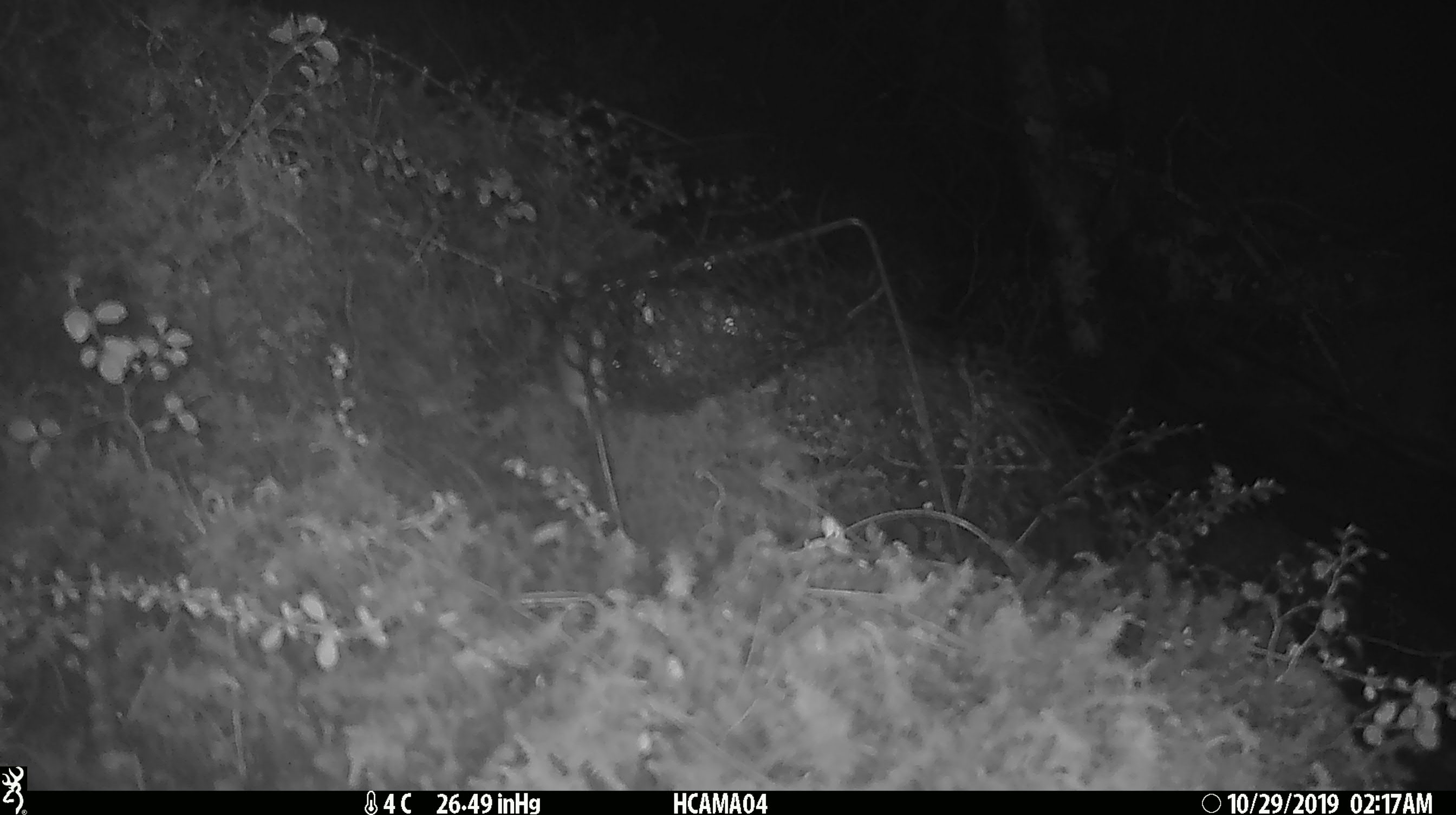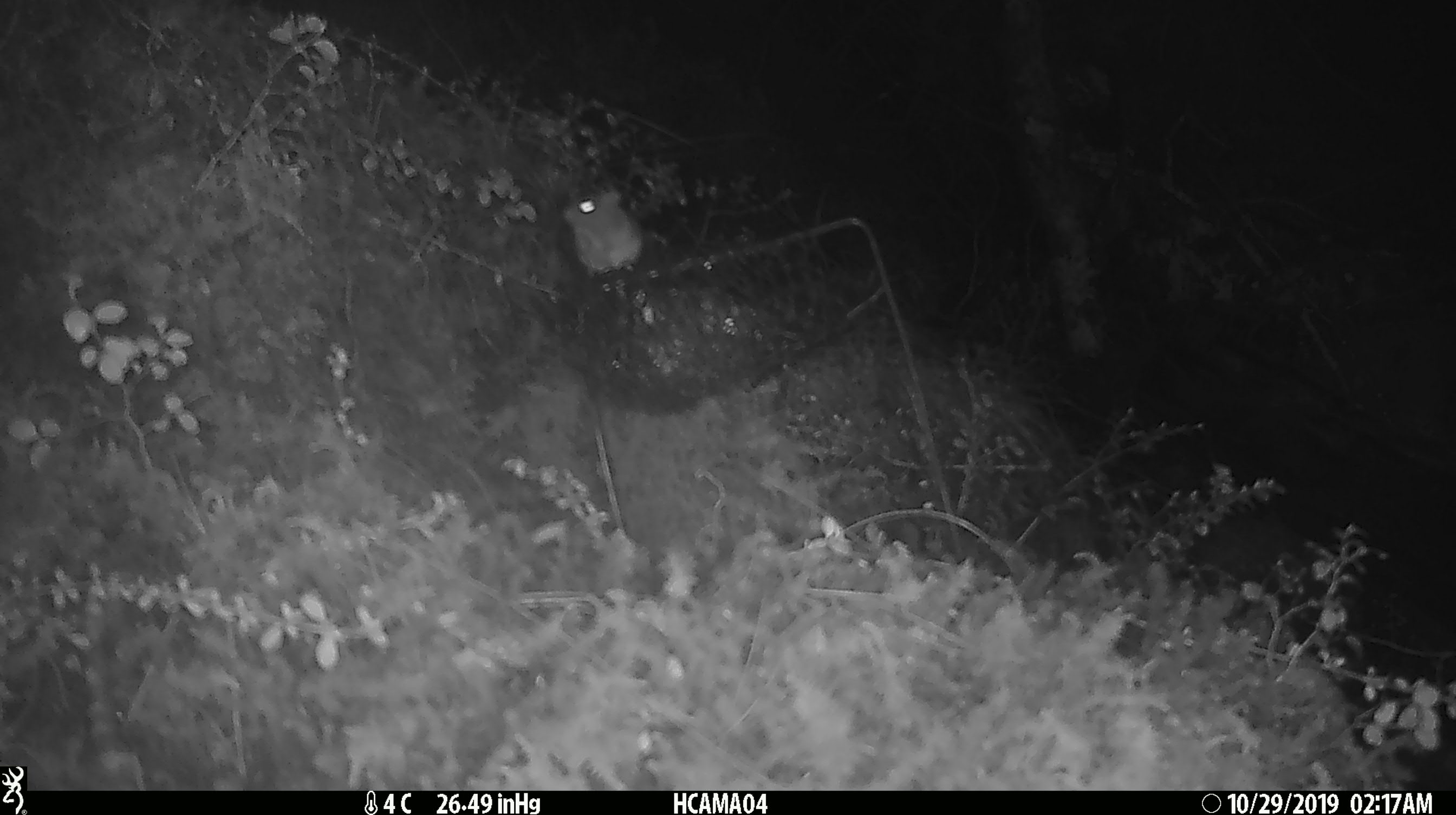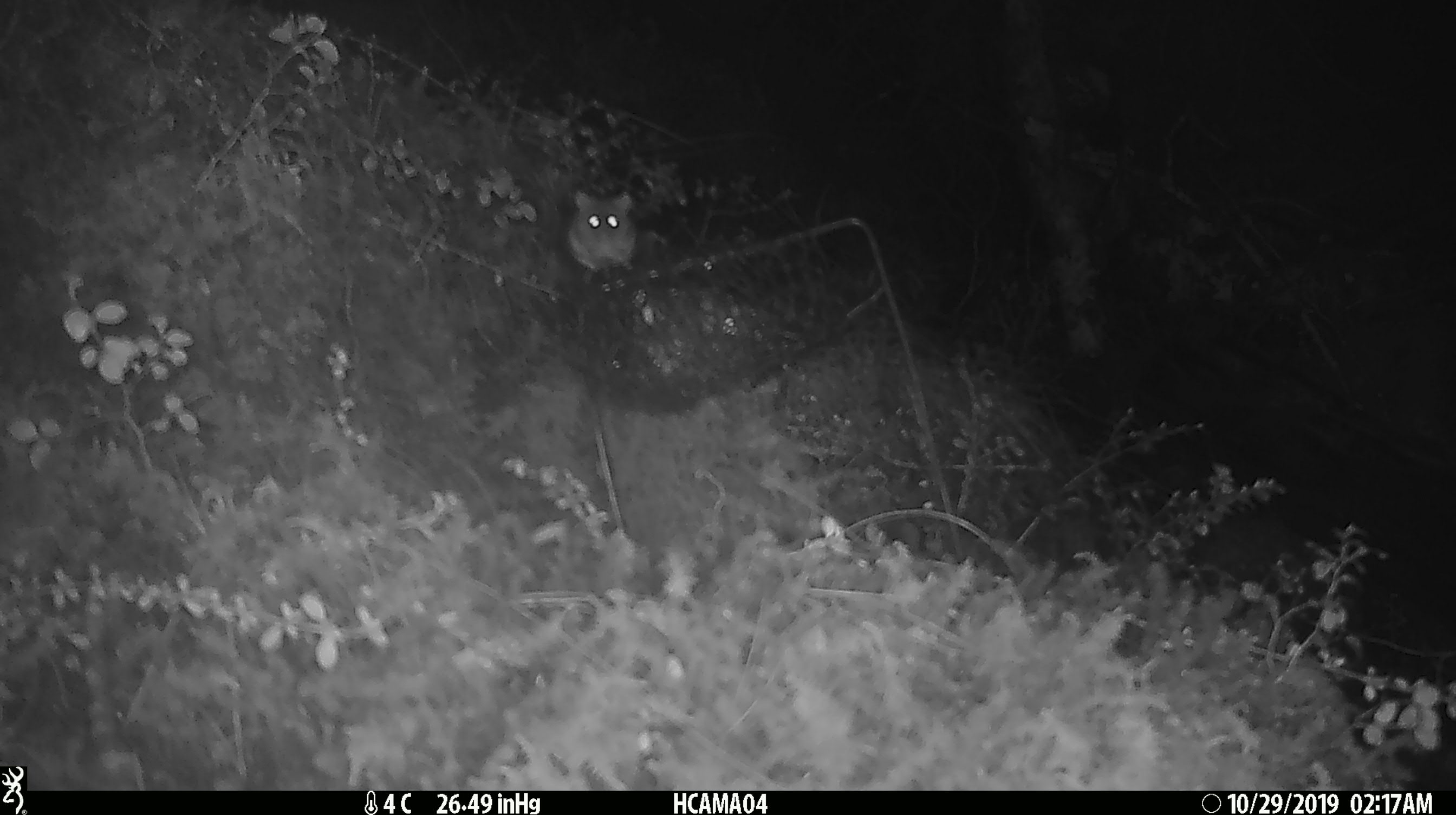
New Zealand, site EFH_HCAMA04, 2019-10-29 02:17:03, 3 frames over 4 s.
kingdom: Animalia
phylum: Chordata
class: Mammalia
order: Rodentia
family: Muridae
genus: Mus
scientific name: Mus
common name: mouse